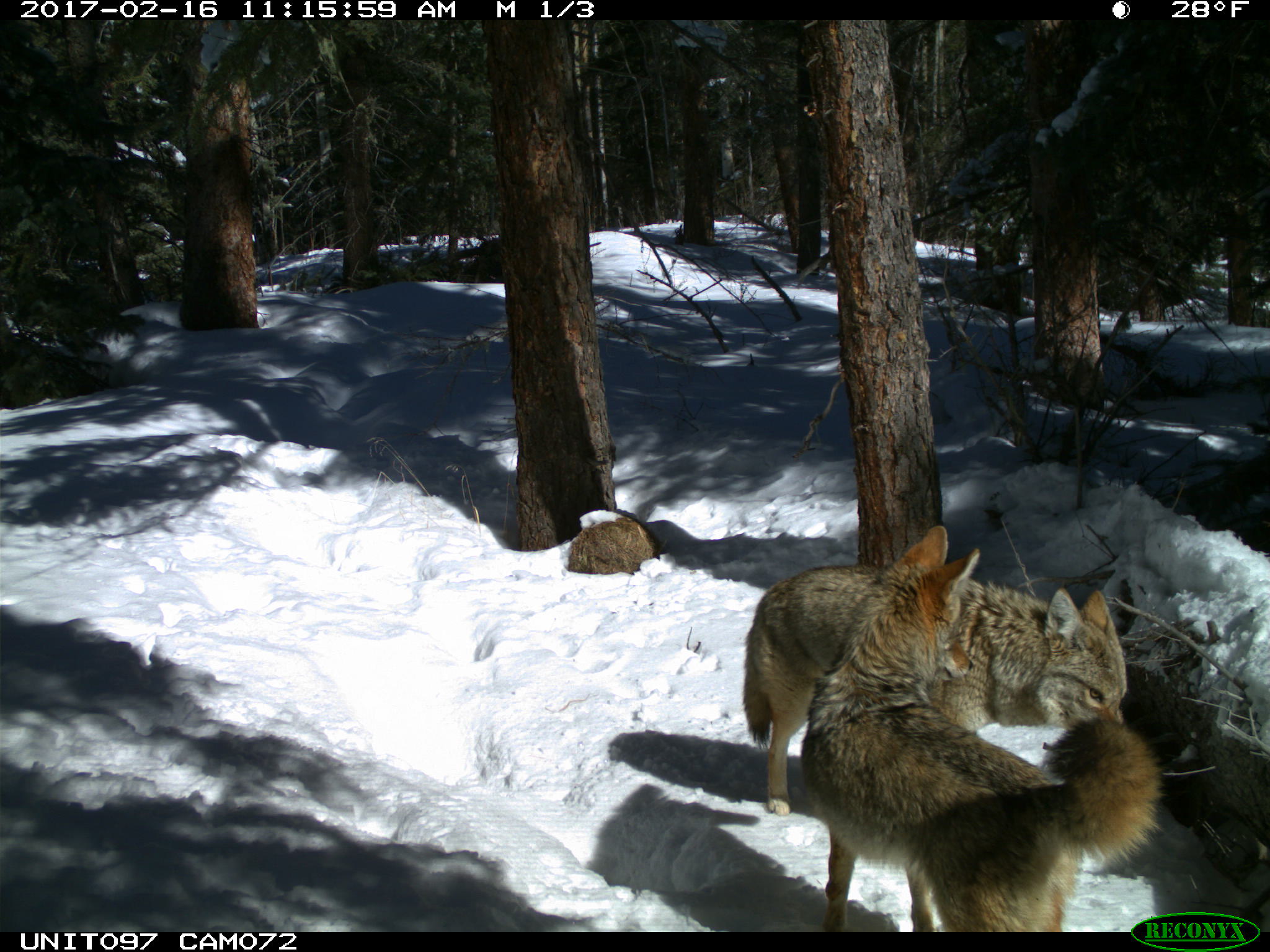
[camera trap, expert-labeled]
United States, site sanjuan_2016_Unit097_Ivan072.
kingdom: Animalia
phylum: Chordata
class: Mammalia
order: Carnivora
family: Canidae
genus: Canis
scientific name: Canis latrans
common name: coyote